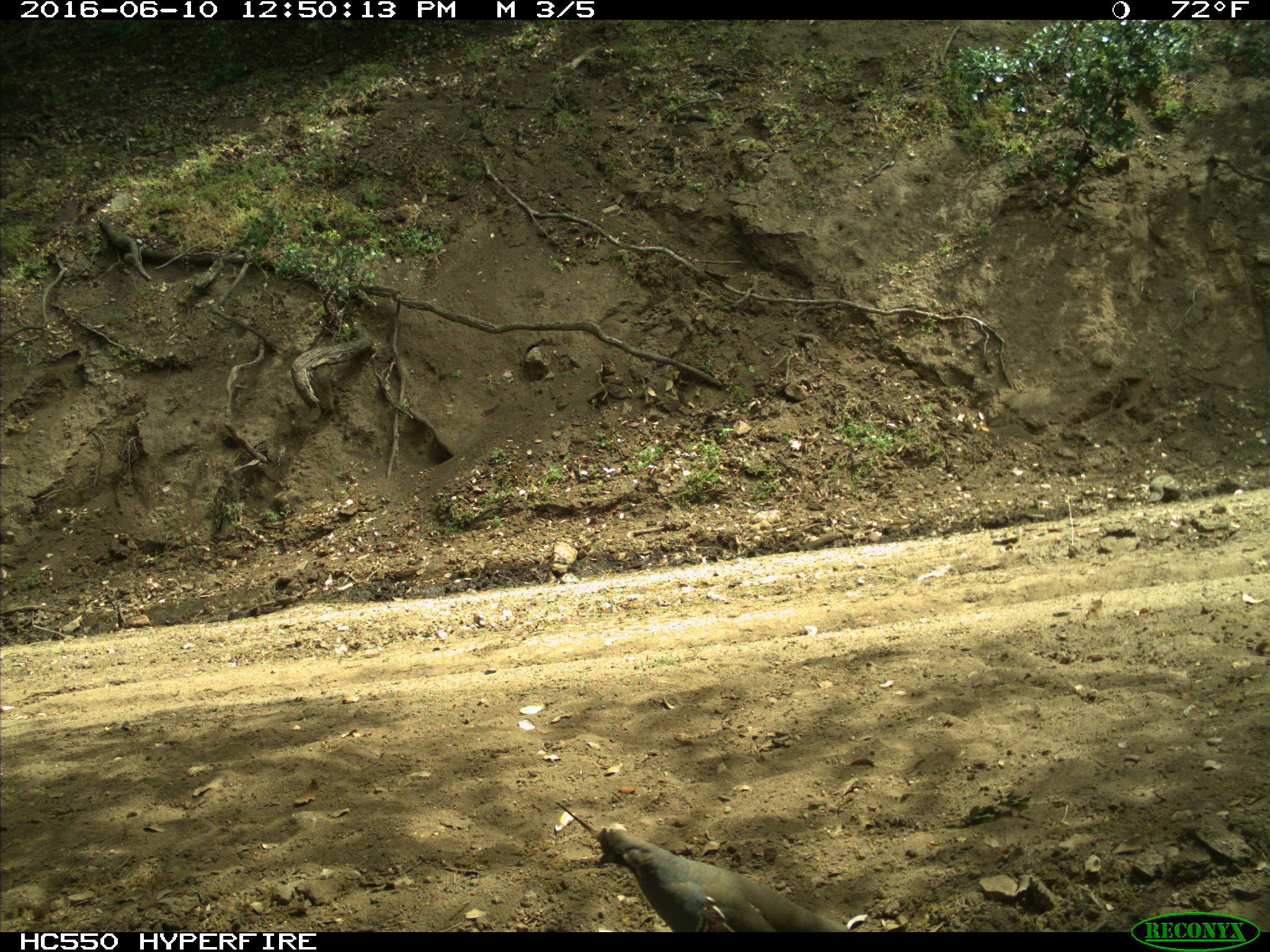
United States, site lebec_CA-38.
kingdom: Animalia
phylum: Chordata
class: Aves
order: Galliformes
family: Odontophoridae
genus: Callipepla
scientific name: Callipepla californica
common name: california quail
Callipepla californica (california quail).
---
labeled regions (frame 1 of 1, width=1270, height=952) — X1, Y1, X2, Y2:
animal: 598, 821, 853, 933